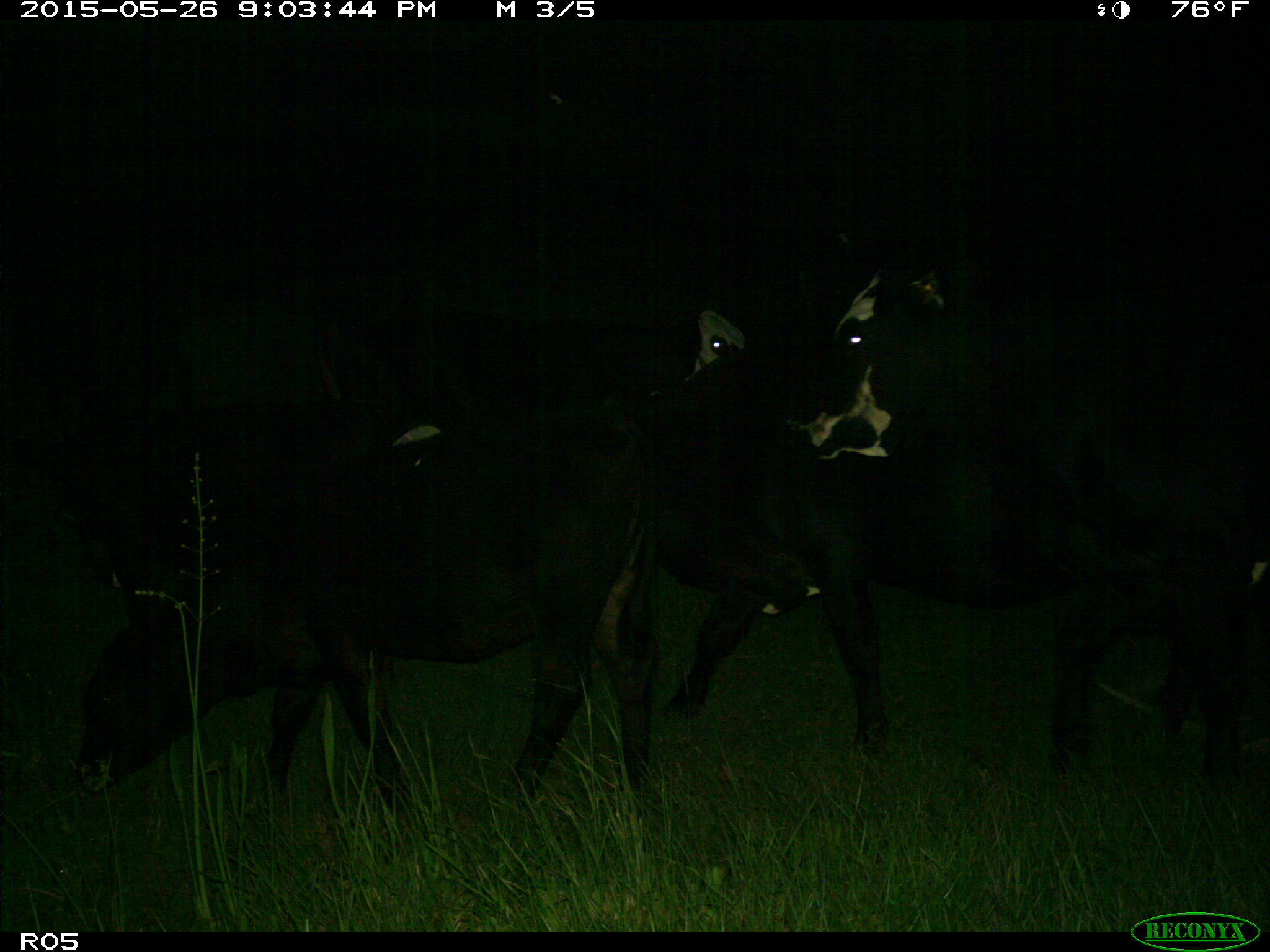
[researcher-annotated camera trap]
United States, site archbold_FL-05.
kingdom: Animalia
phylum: Chordata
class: Mammalia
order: Artiodactyla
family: Bovidae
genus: Bos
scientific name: Bos taurus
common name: domestic cow